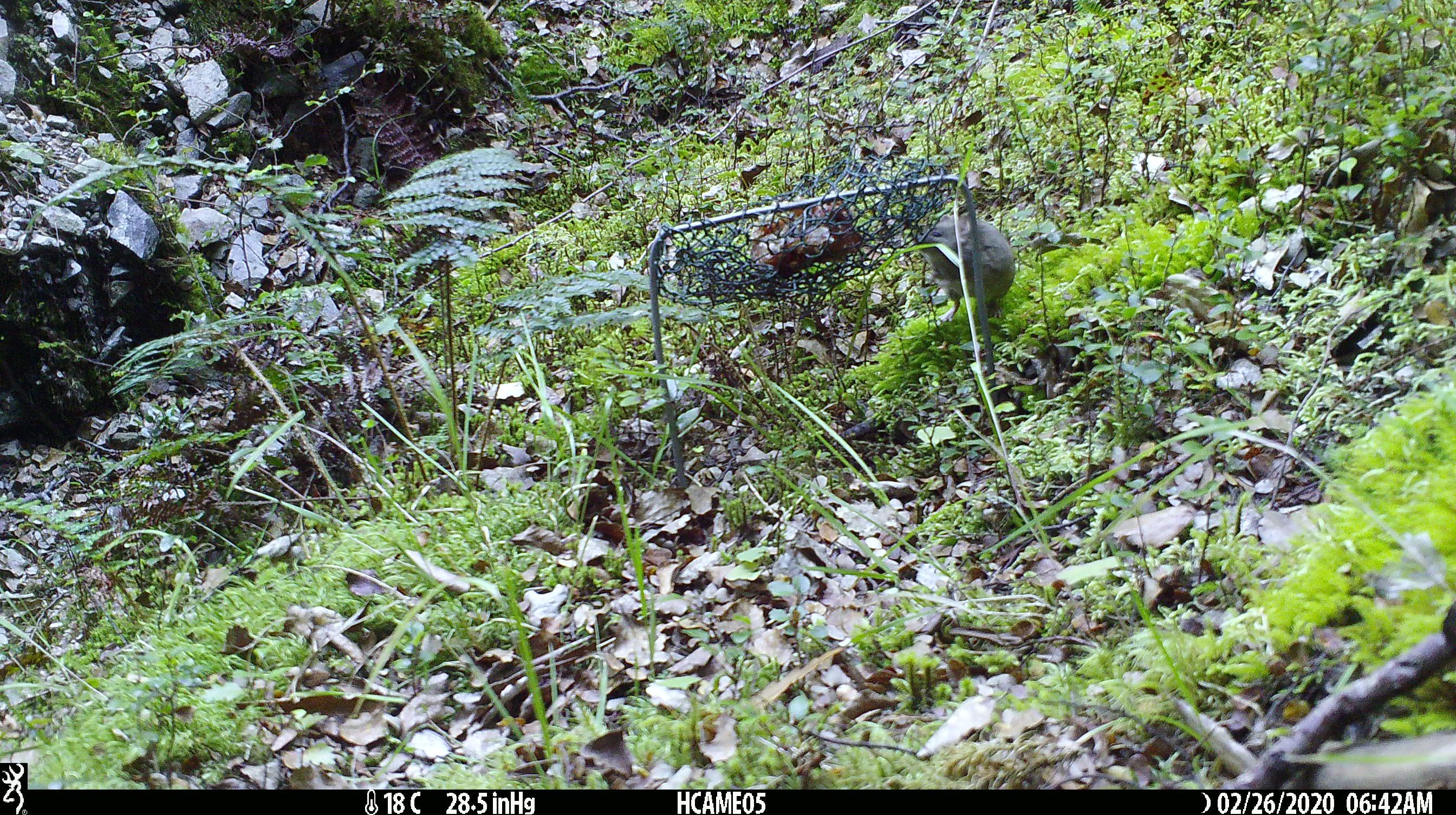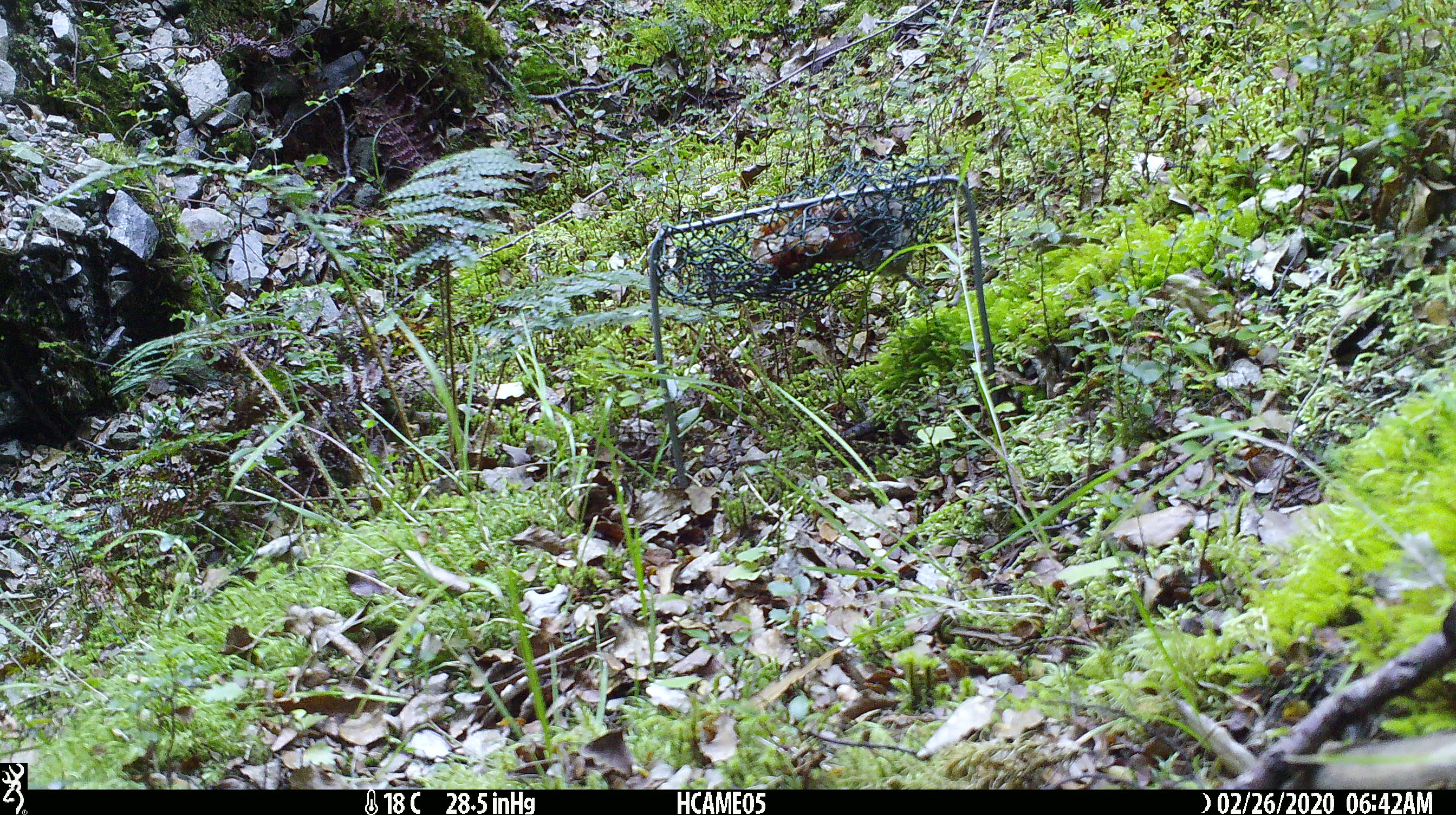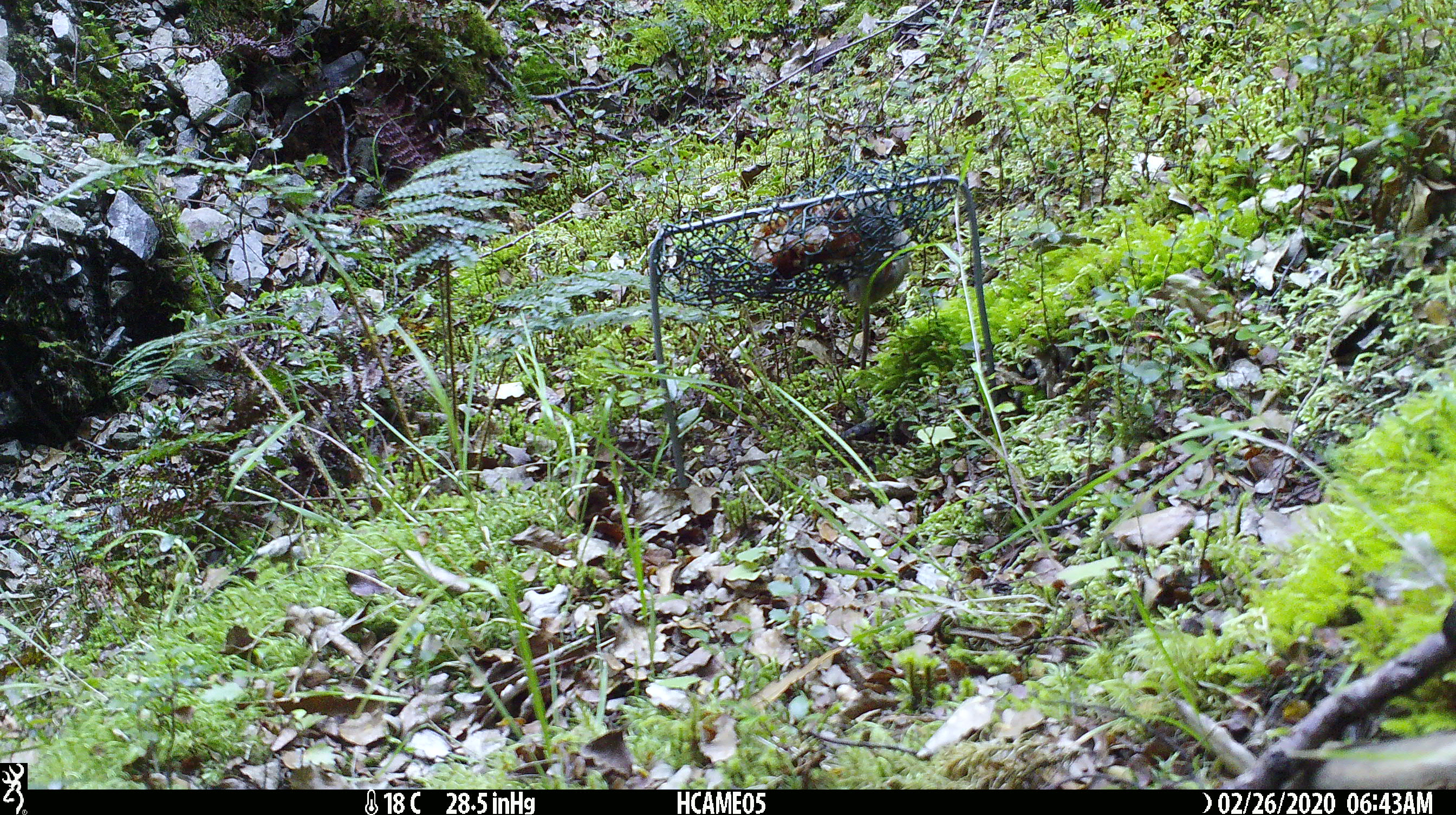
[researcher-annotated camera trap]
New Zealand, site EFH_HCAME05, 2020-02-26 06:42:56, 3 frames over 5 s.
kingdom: Animalia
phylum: Chordata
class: Mammalia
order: Rodentia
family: Muridae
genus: Mus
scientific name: Mus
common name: mouse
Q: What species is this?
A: Mouse (Mus).